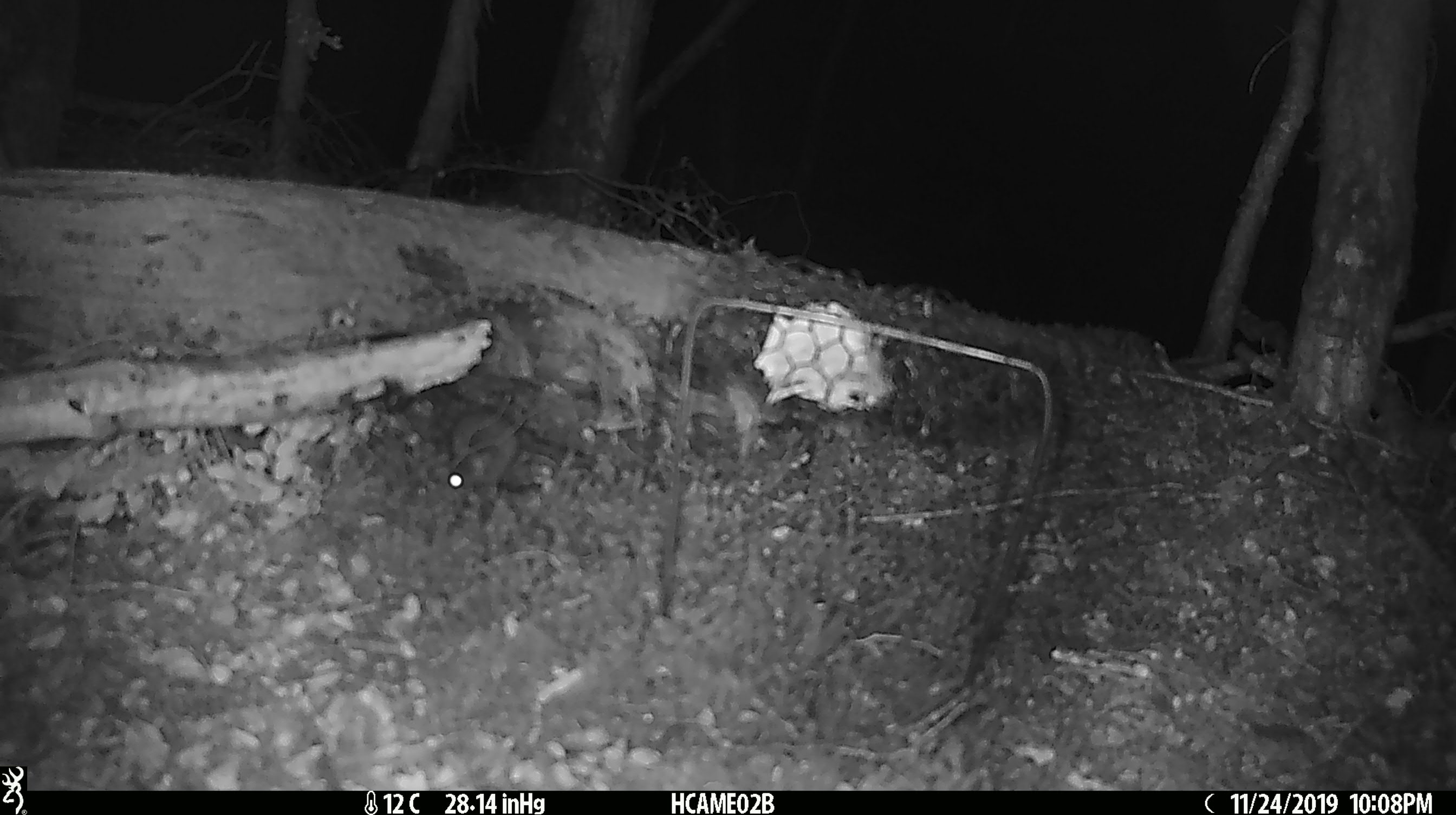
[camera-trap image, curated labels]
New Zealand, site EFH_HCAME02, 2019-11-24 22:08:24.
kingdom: Animalia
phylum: Chordata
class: Mammalia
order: Rodentia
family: Muridae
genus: Mus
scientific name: Mus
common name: mouse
Mouse (Mus).